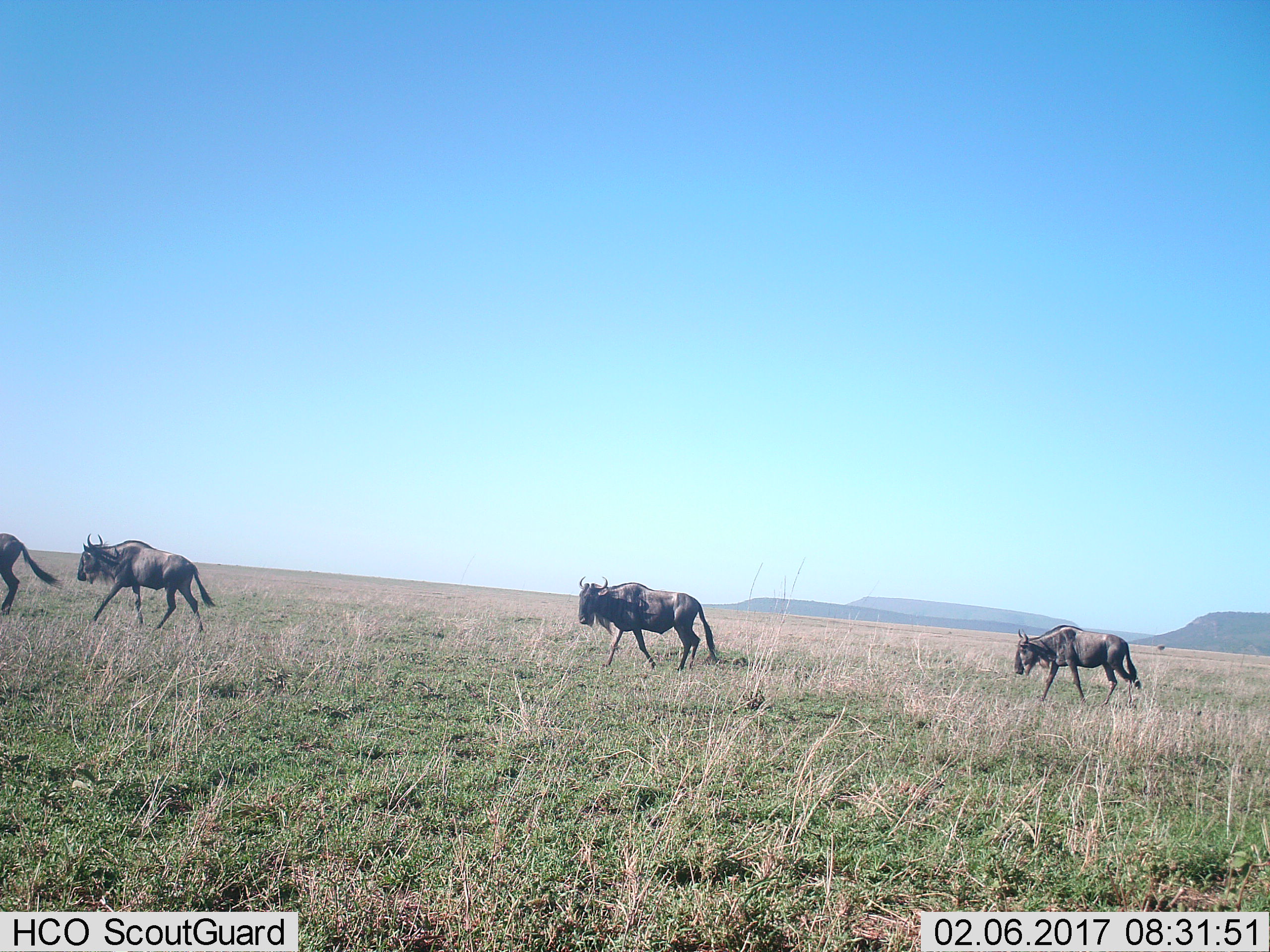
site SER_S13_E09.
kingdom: Animalia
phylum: Chordata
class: Mammalia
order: Artiodactyla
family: Bovidae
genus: Connochaetes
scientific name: Connochaetes taurinus taurinus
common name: blue wildebeest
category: wildebeestblue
Wildebeestblue (blue wildebeest) (Connochaetes taurinus taurinus), count 4. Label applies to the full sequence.